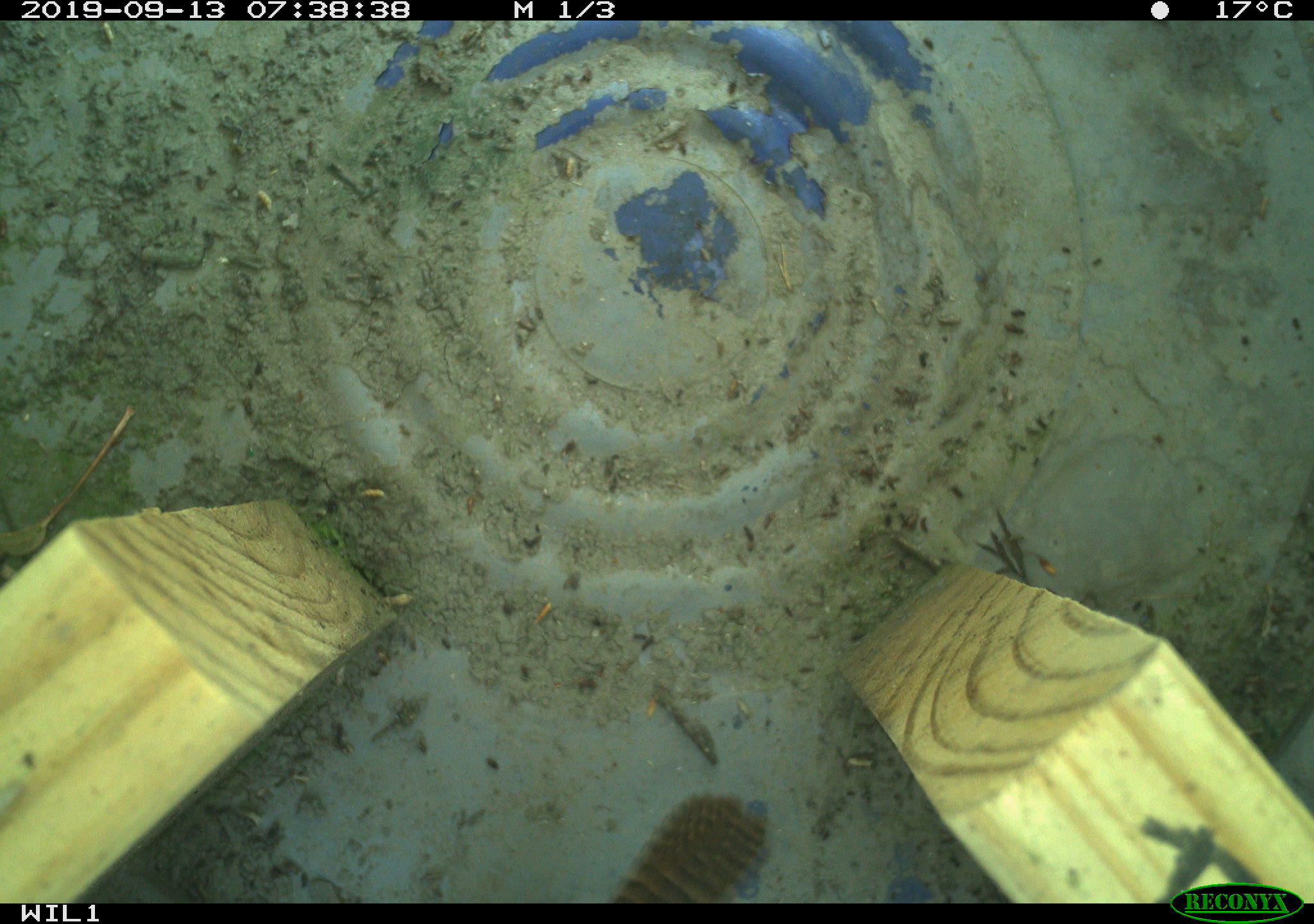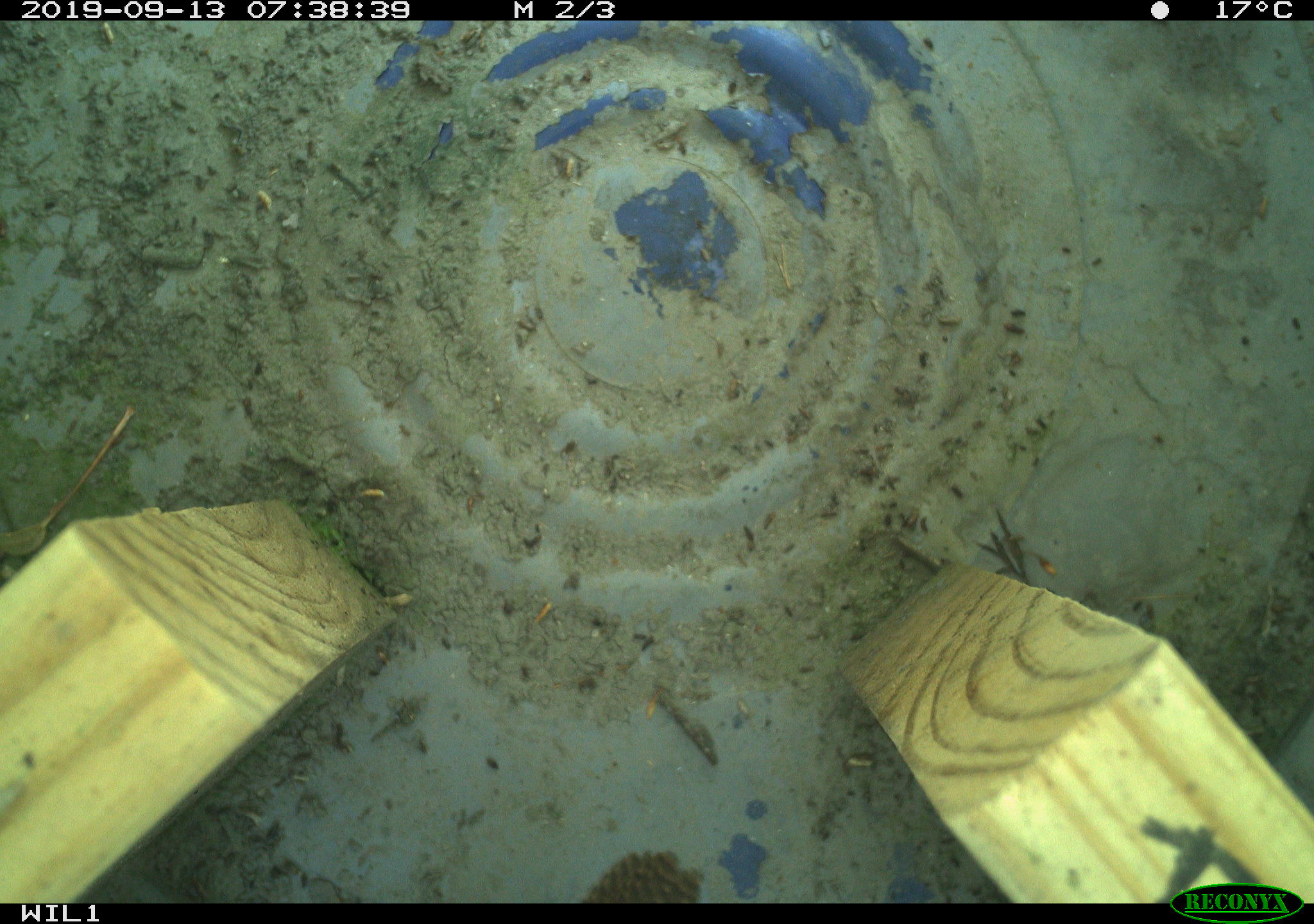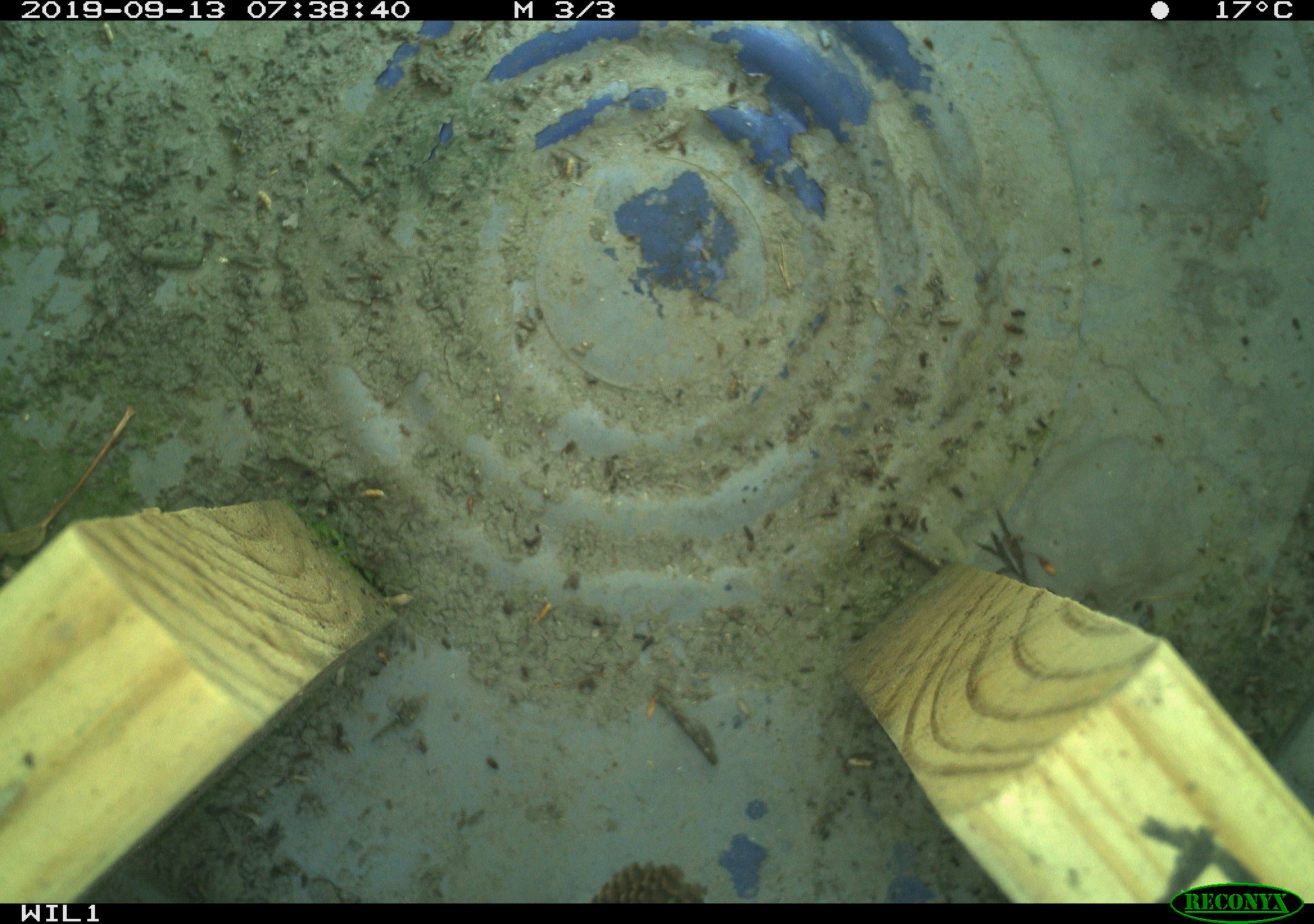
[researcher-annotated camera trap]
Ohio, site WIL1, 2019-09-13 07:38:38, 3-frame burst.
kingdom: Animalia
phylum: Chordata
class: Aves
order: Passeriformes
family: Troglodytidae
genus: Troglodytes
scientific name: Troglodytes aedon aedon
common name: northern house wren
Northern house wren (Troglodytes aedon aedon).